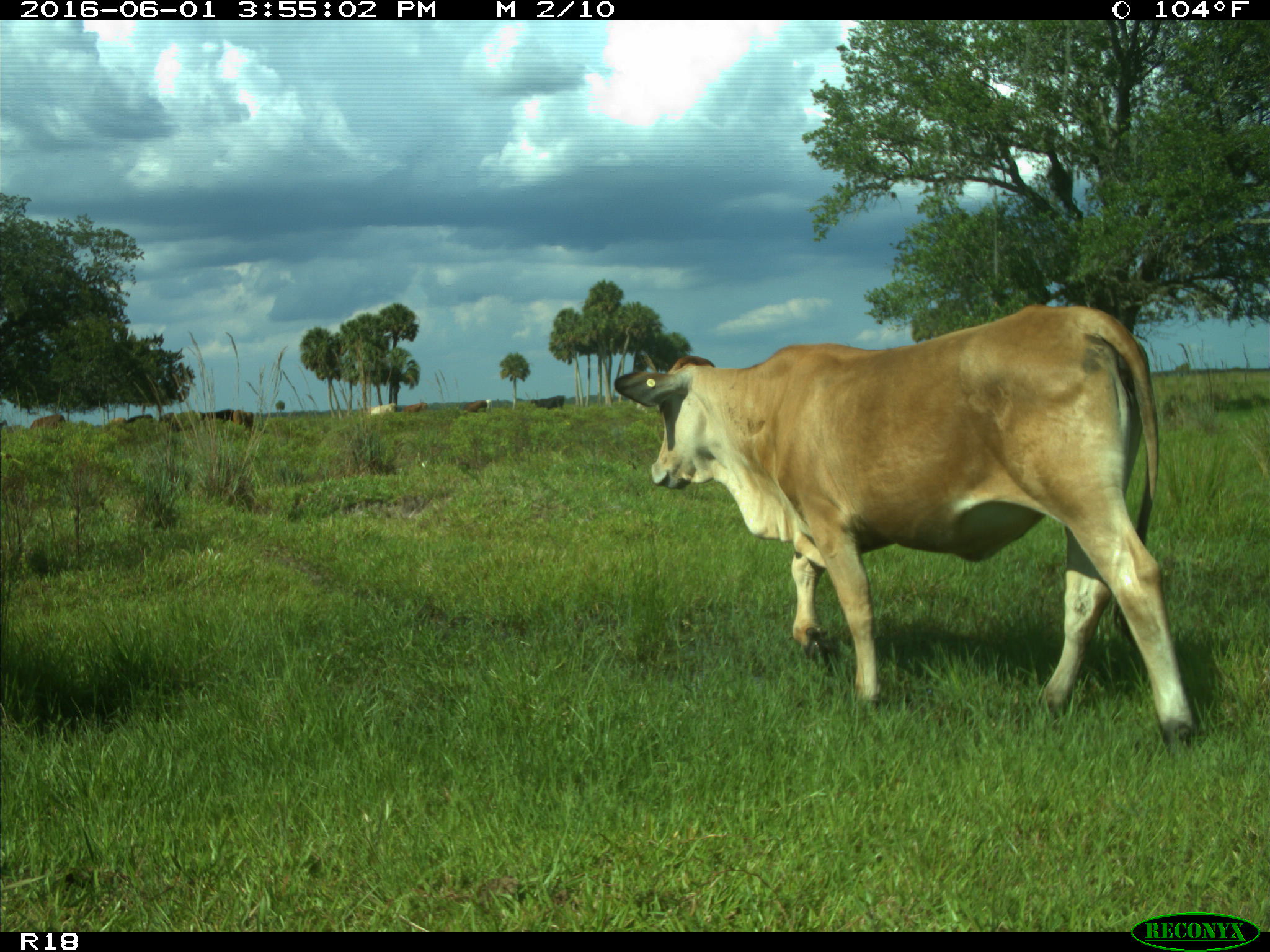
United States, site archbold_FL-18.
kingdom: Animalia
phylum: Chordata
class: Mammalia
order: Artiodactyla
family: Bovidae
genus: Bos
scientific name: Bos taurus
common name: domestic cow